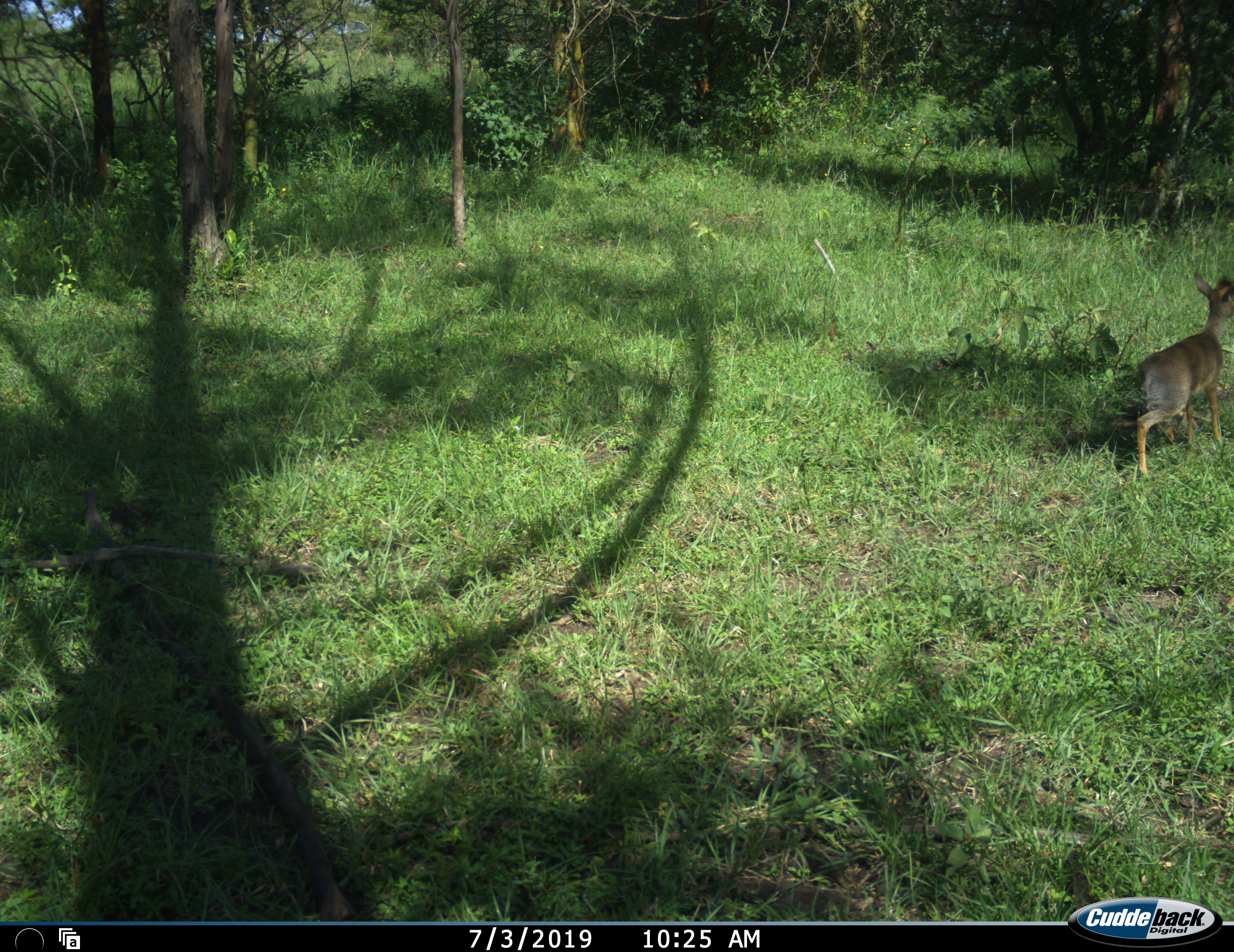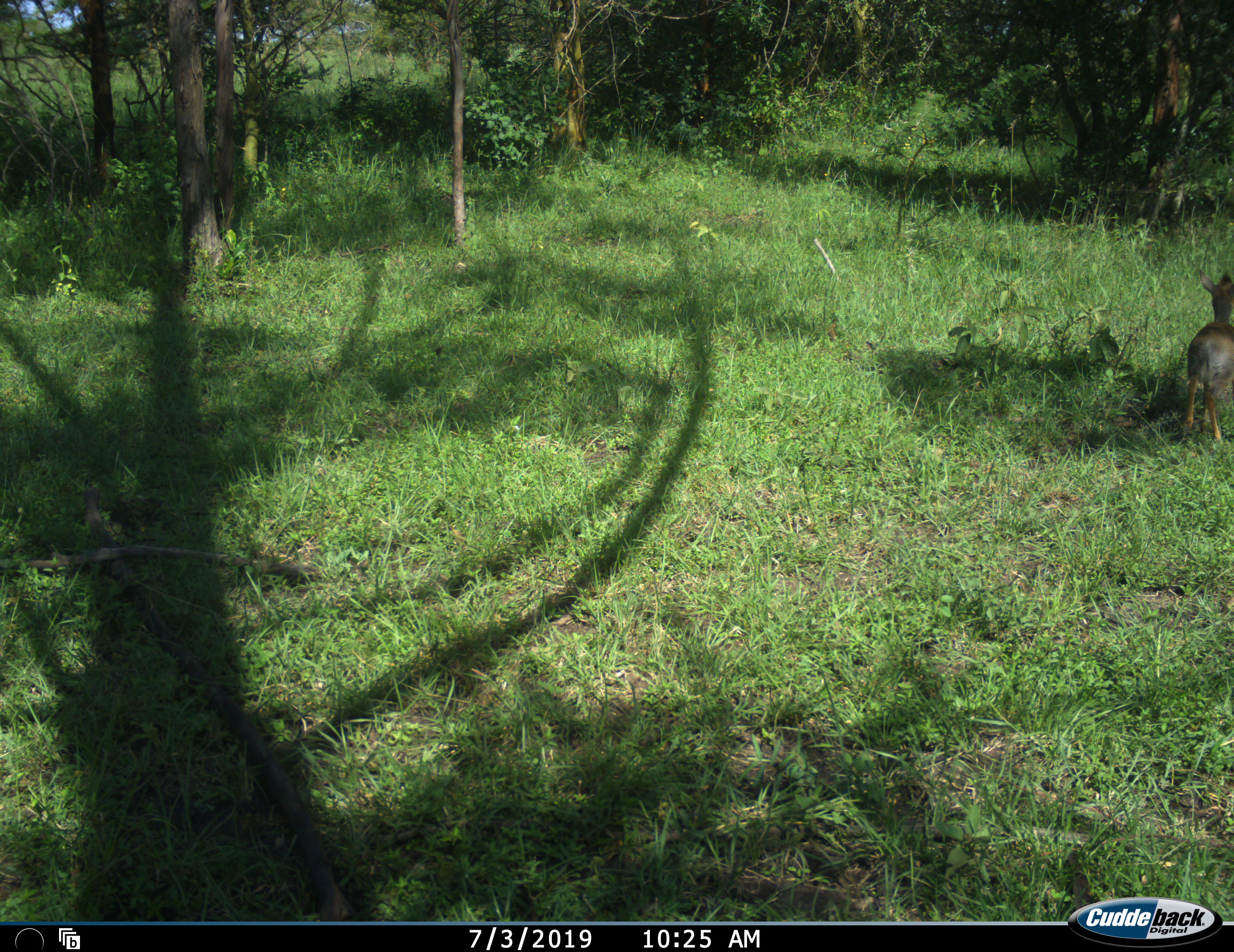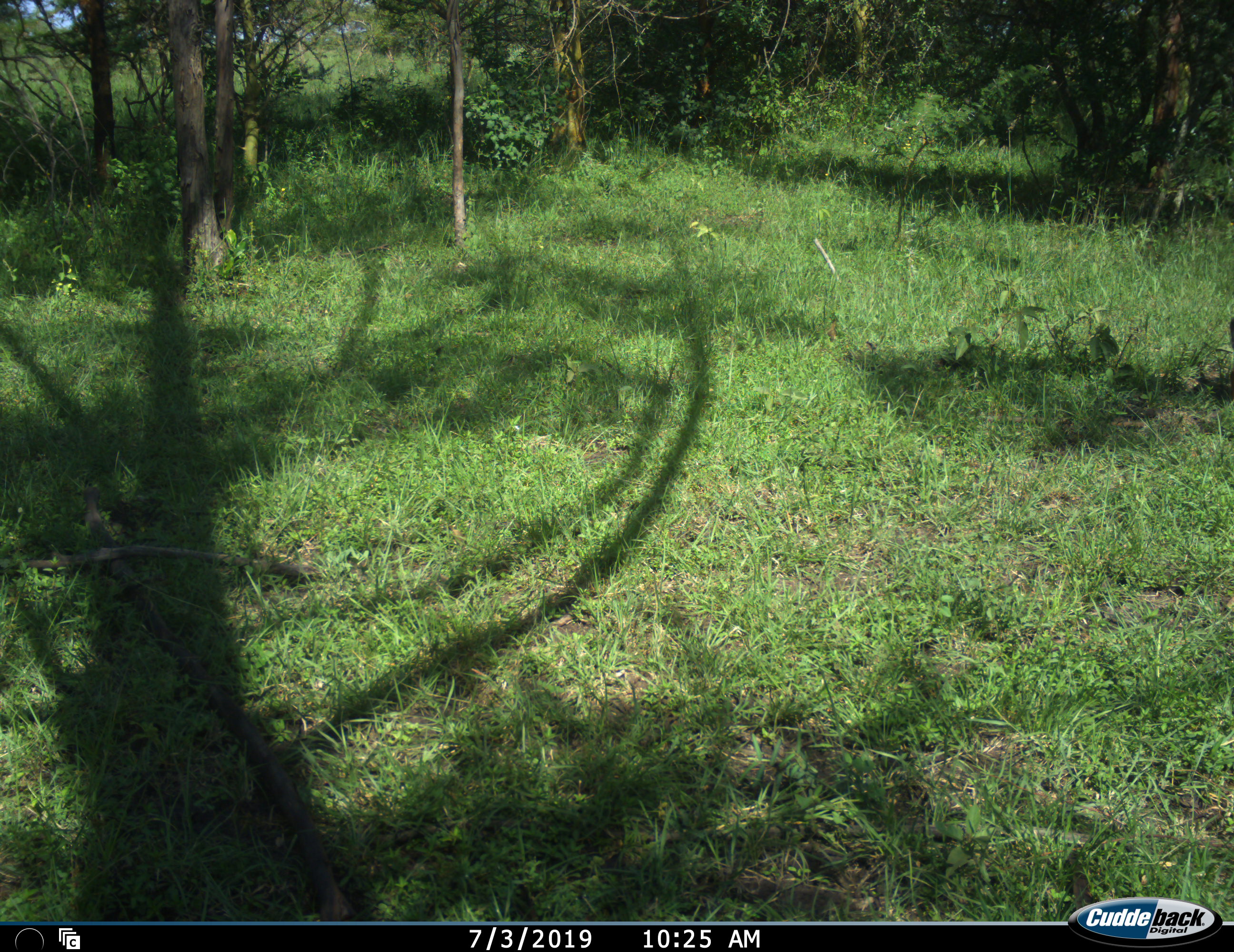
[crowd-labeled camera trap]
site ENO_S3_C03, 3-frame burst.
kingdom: Animalia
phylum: Chordata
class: Mammalia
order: Artiodactyla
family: Bovidae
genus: Madoqua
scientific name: Madoqua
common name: dik-dik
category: dikdik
Dikdik (dik-dik) (Madoqua), count 1. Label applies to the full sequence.